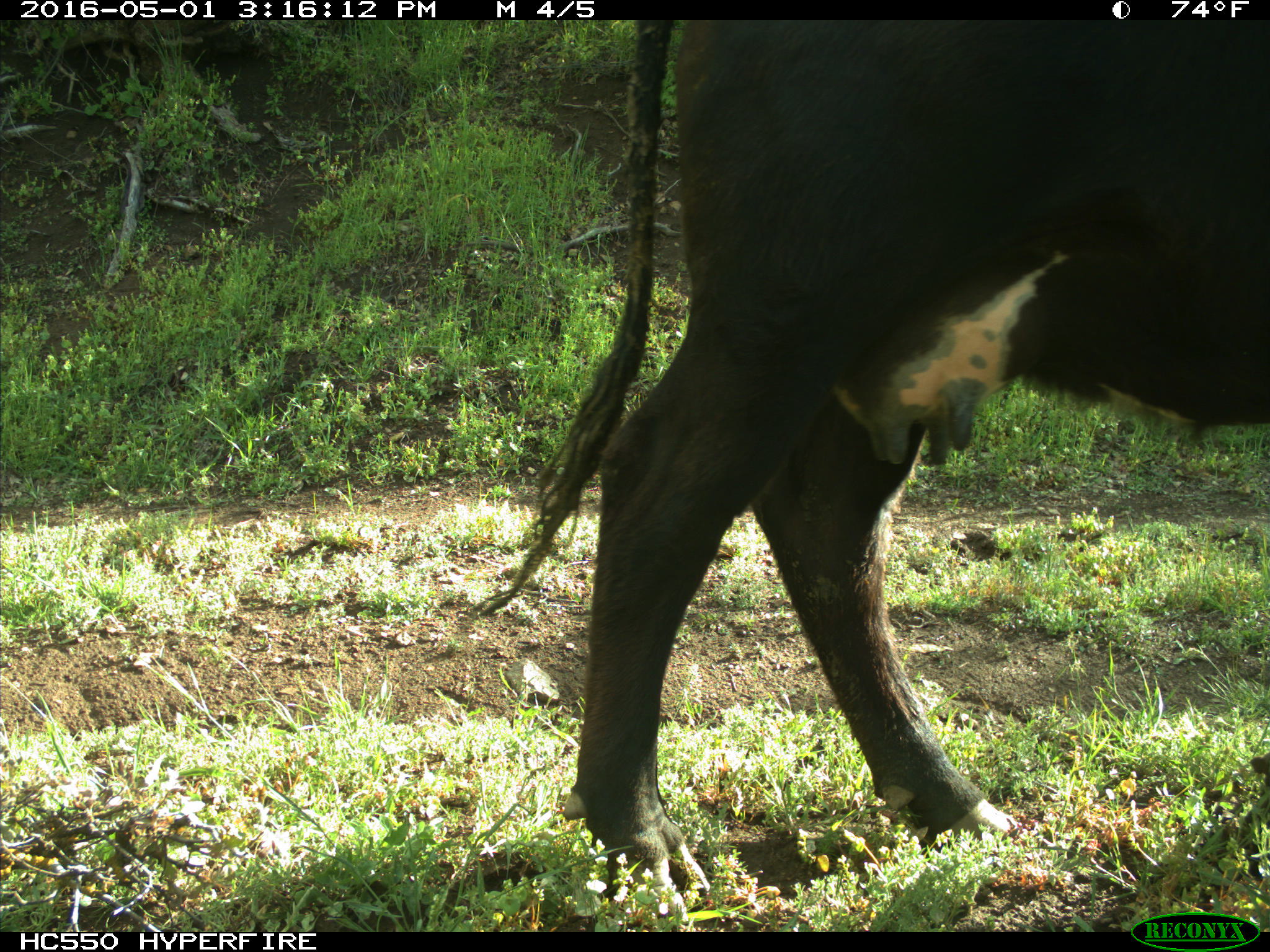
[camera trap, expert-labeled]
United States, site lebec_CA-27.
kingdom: Animalia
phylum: Chordata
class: Mammalia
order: Artiodactyla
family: Bovidae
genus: Bos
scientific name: Bos taurus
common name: domestic cow